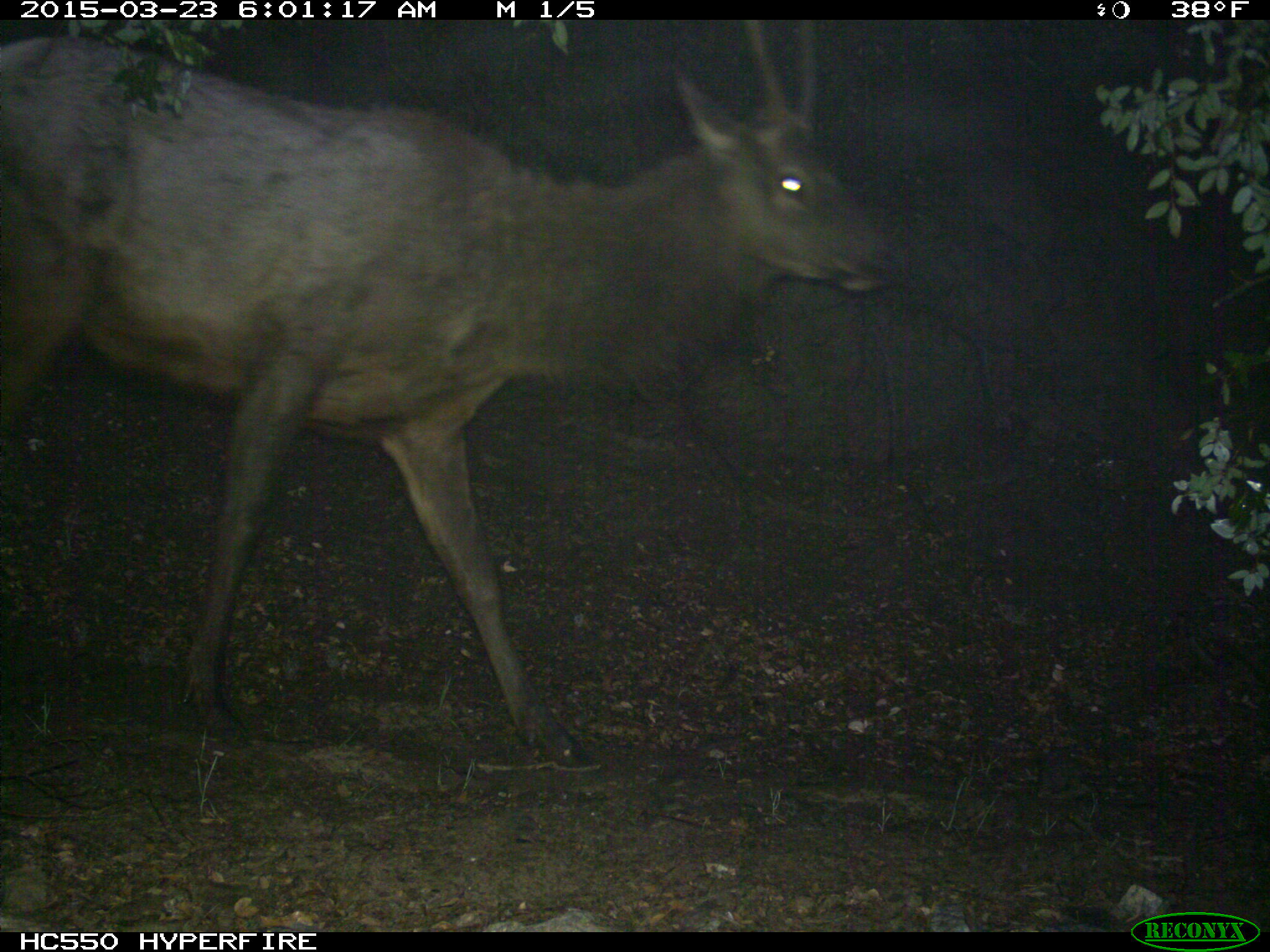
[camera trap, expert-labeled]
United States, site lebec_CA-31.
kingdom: Animalia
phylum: Chordata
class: Mammalia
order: Artiodactyla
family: Cervidae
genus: Cervus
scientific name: Cervus canadensis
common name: elk